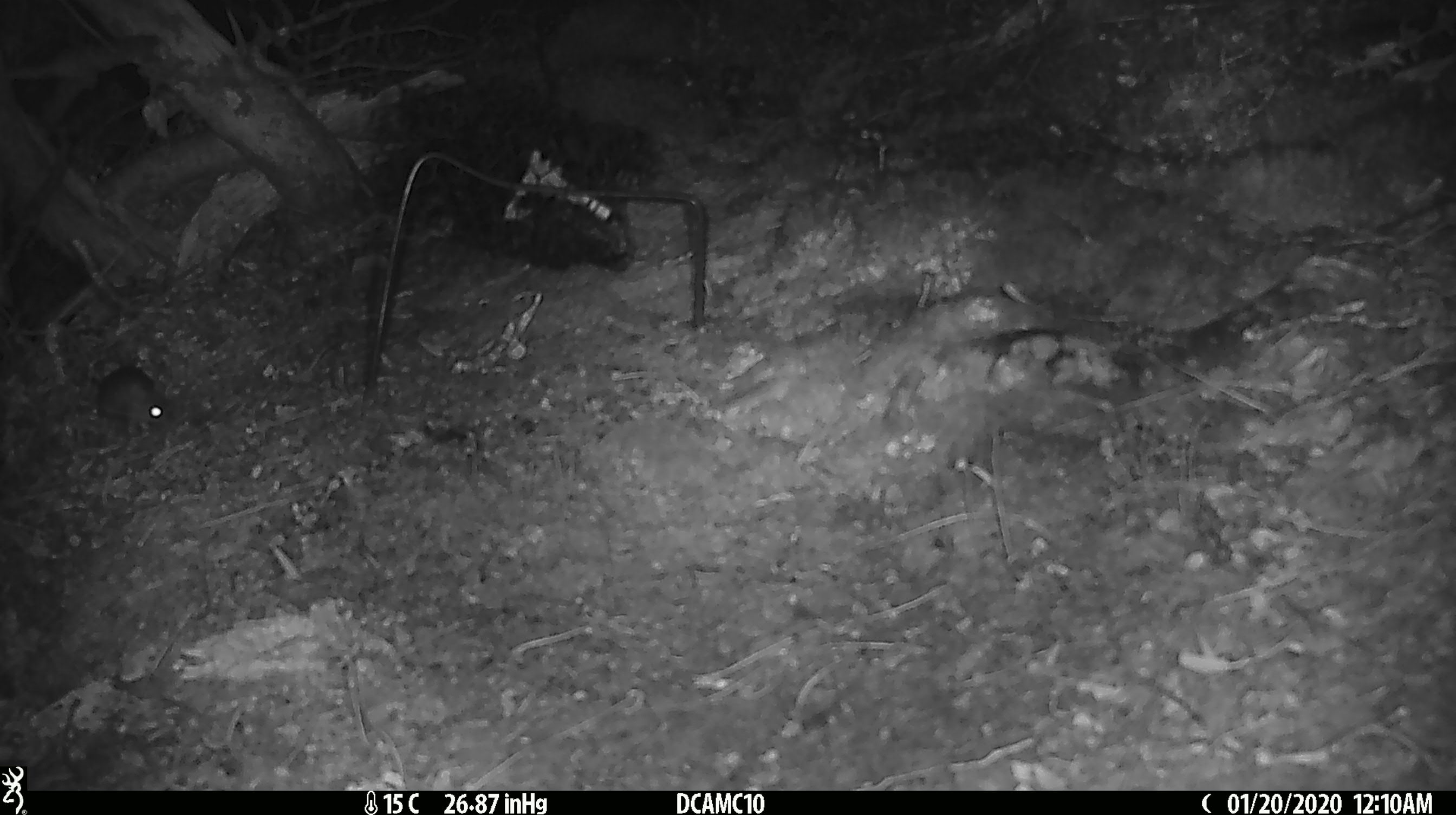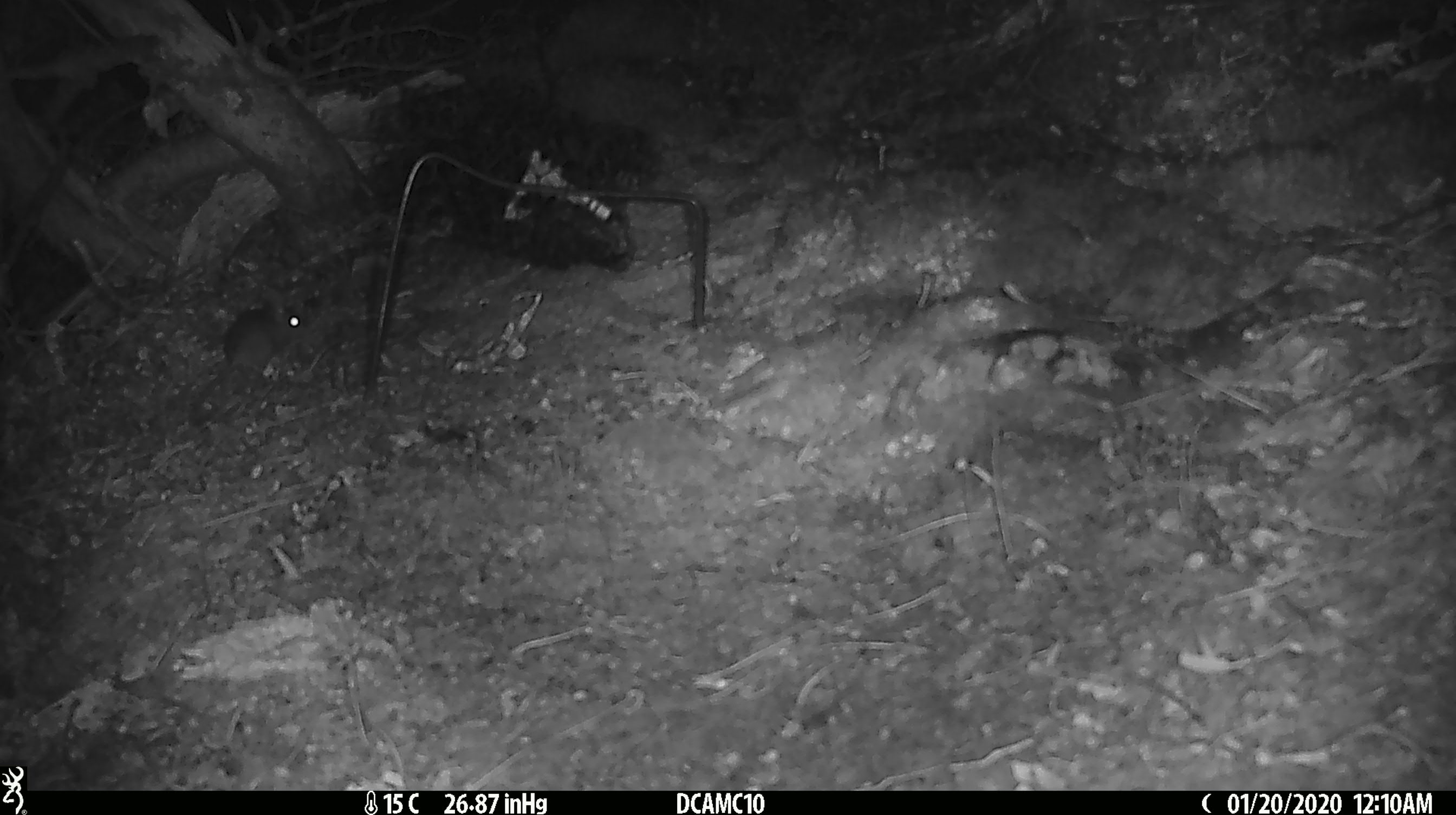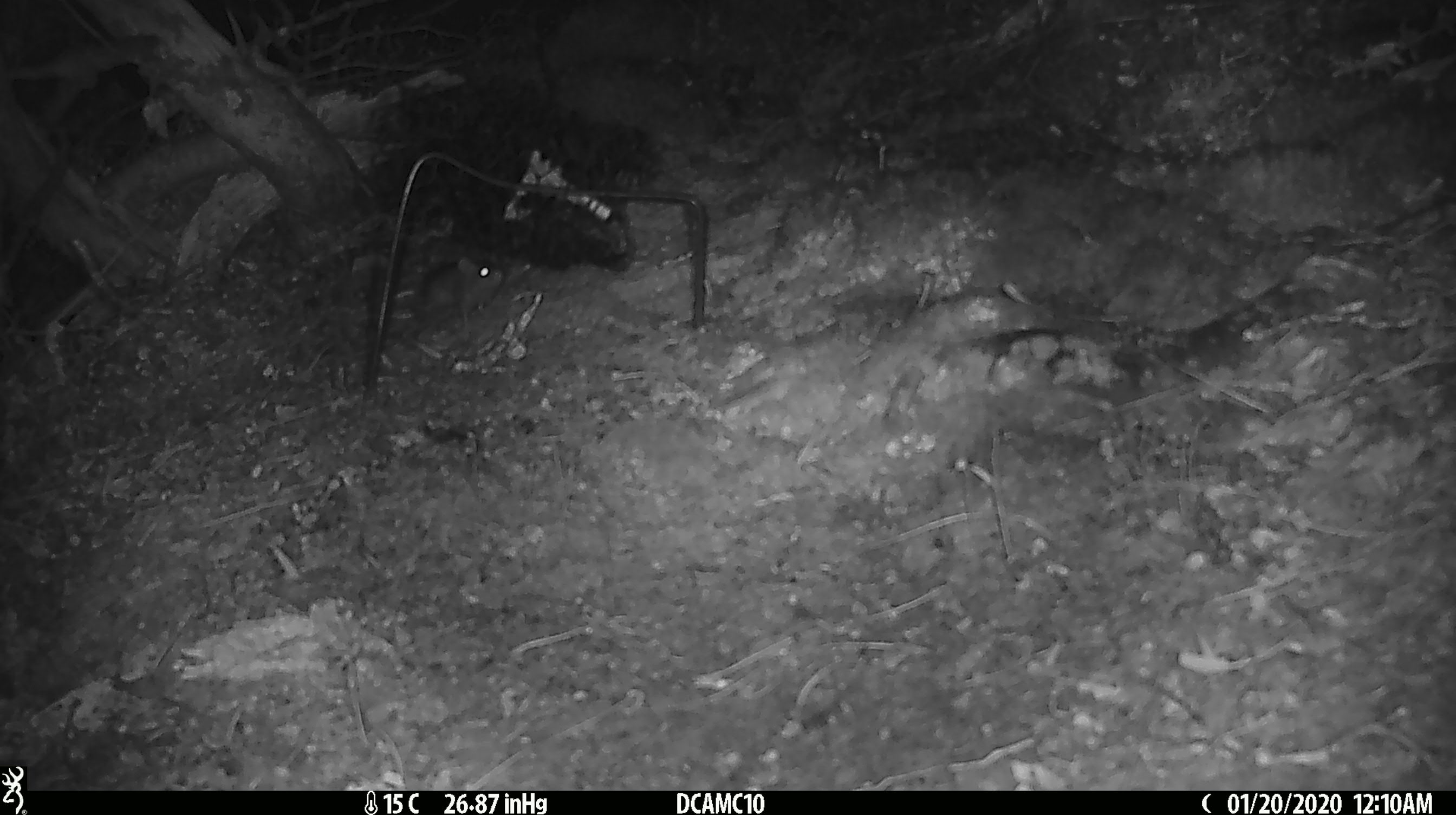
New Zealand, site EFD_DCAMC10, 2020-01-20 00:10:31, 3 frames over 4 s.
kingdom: Animalia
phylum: Chordata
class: Mammalia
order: Rodentia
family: Muridae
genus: Mus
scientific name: Mus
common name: mouse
Mouse (Mus).